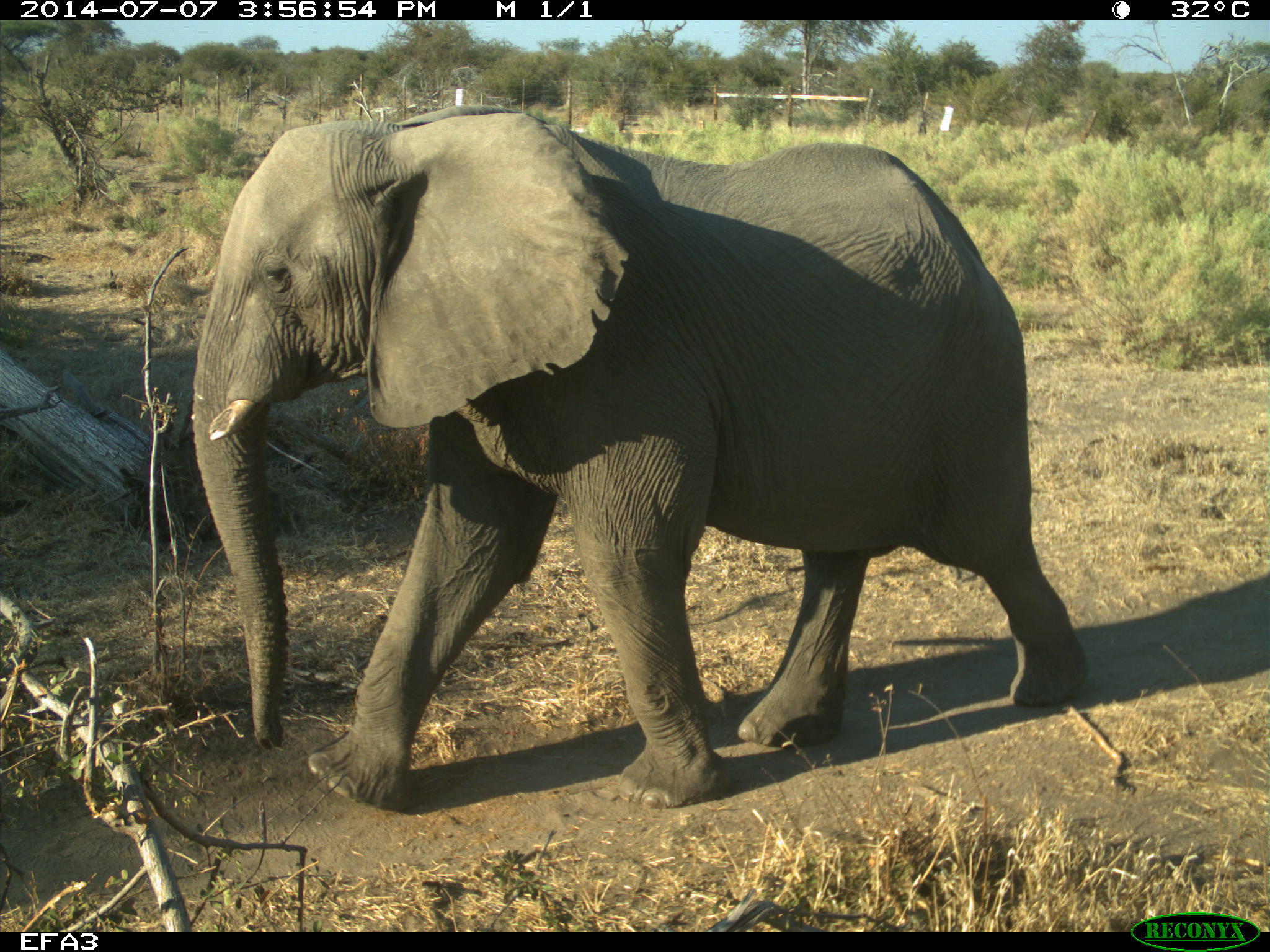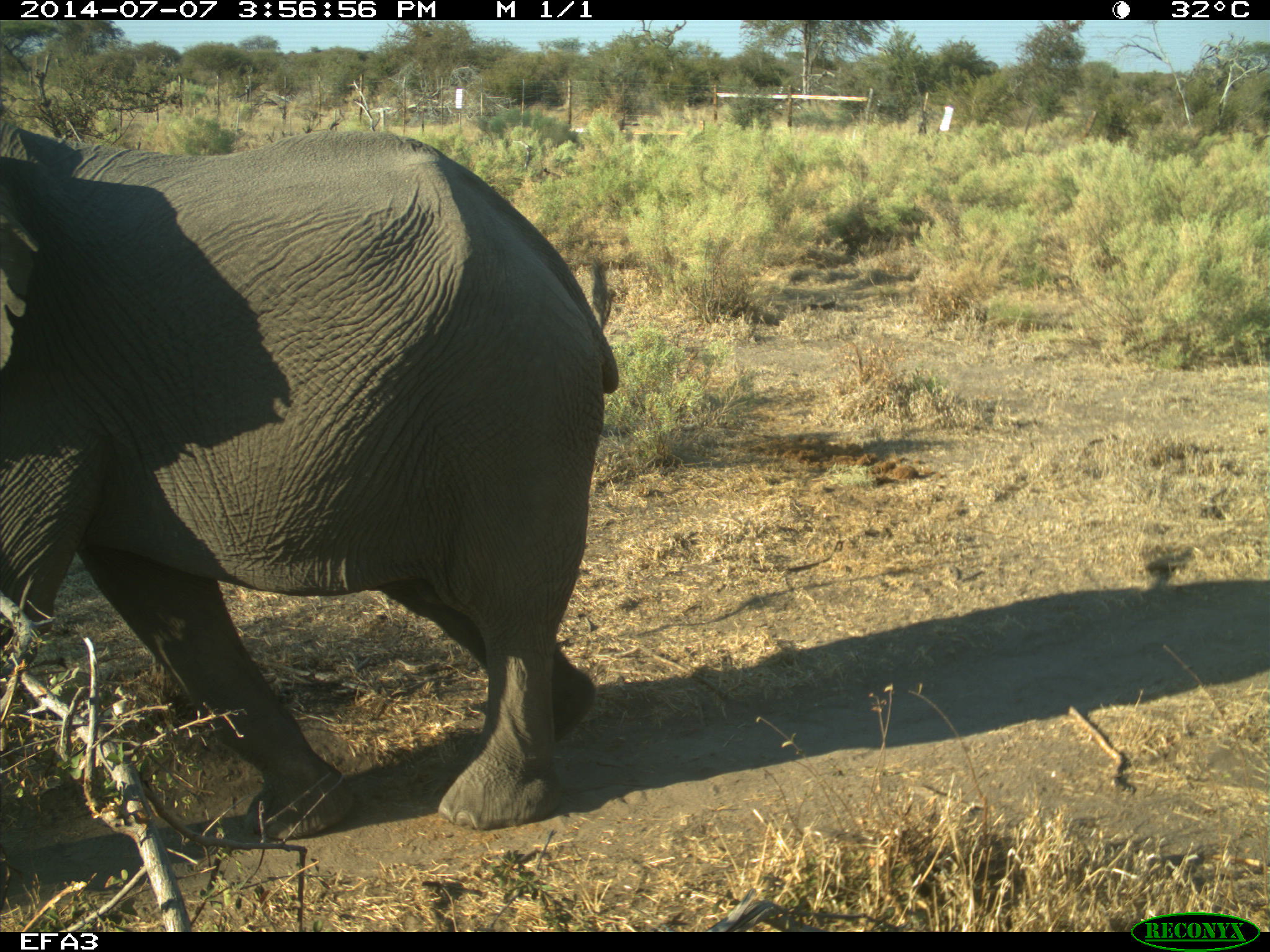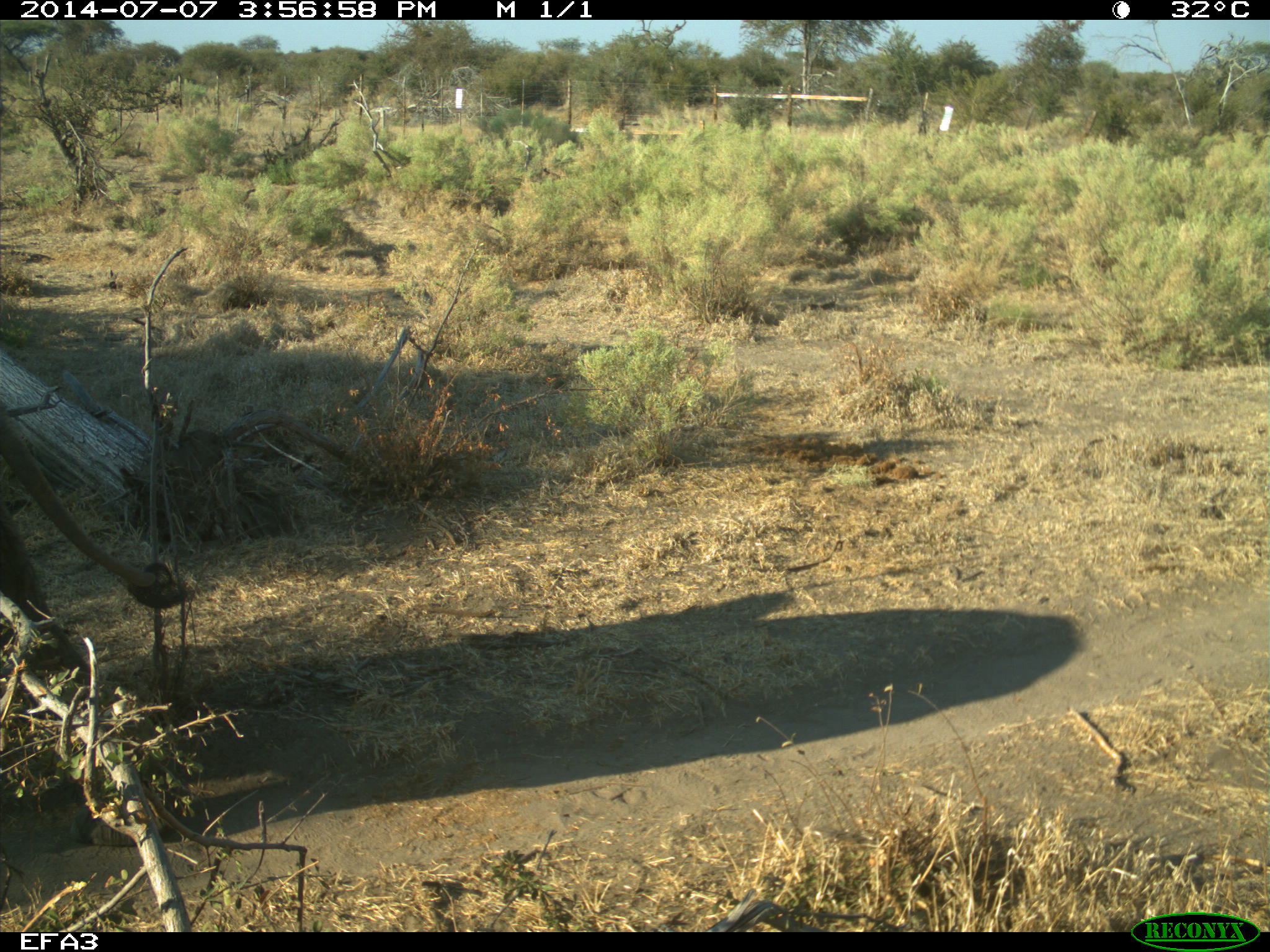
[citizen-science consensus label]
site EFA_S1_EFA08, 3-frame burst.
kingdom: Animalia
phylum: Chordata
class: Mammalia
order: Proboscidea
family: Elephantidae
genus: Loxodonta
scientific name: Loxodonta africana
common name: african bush elephant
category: elephant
Elephant (african bush elephant) (Loxodonta africana), count 1. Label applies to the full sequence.